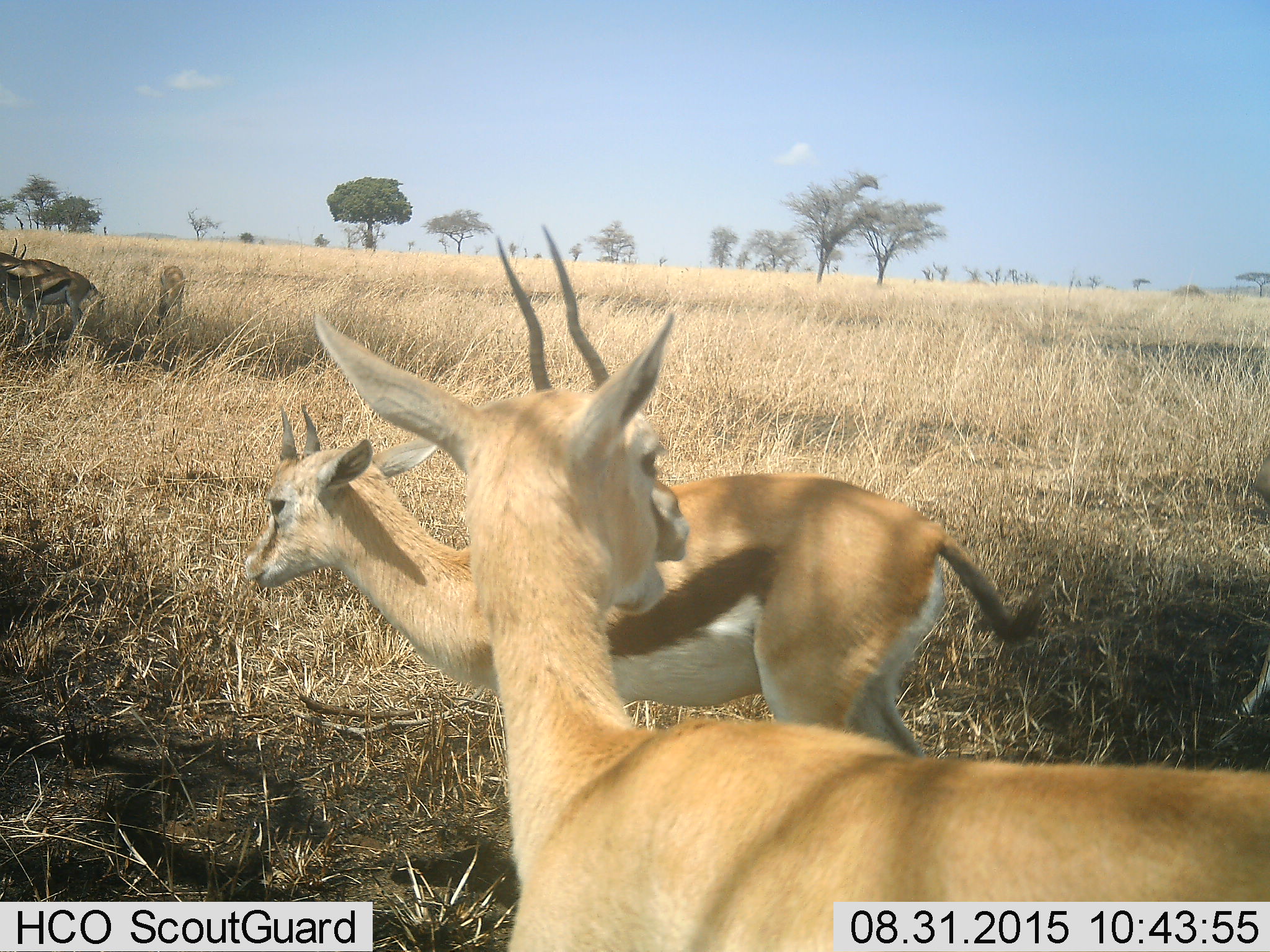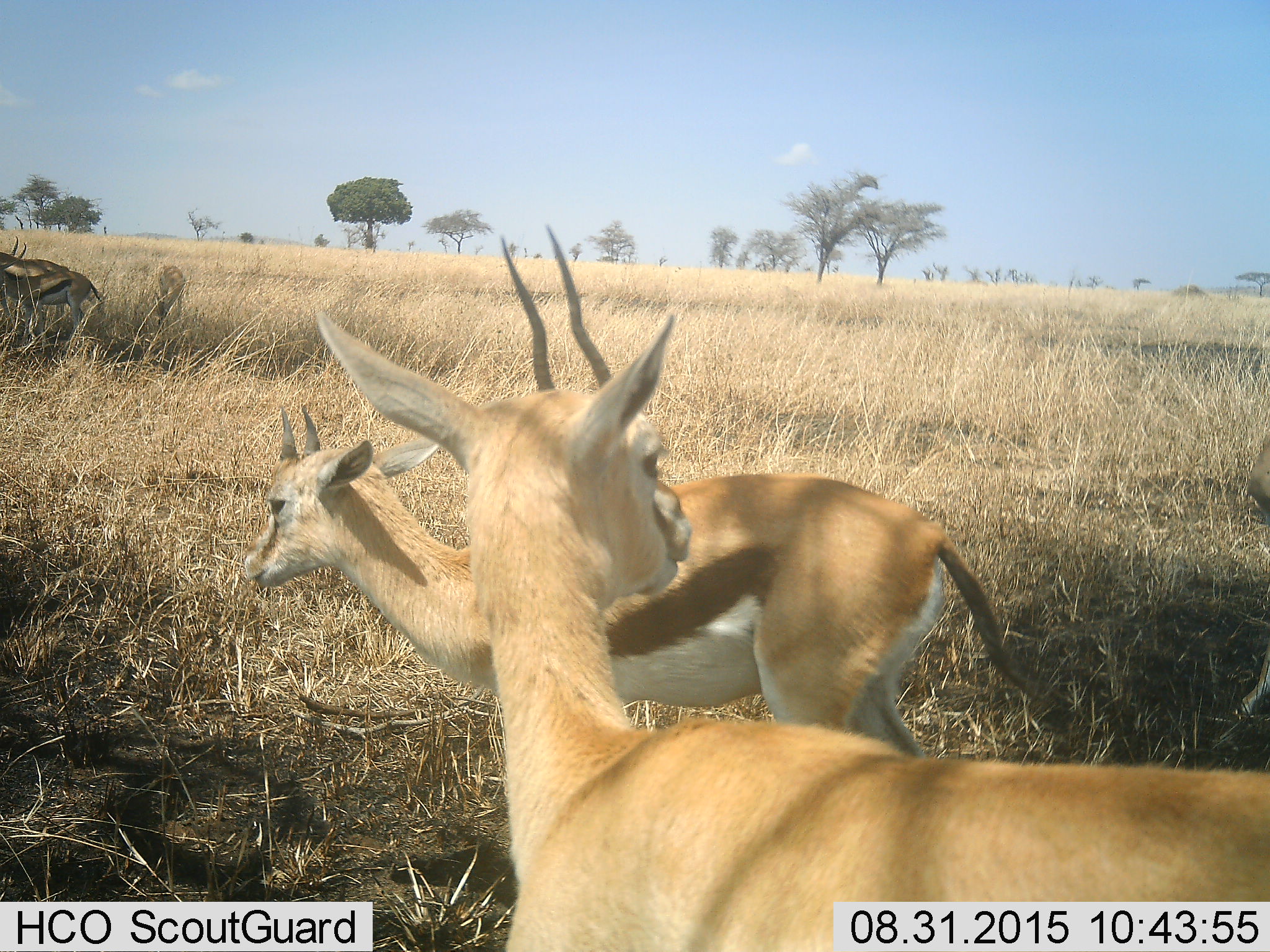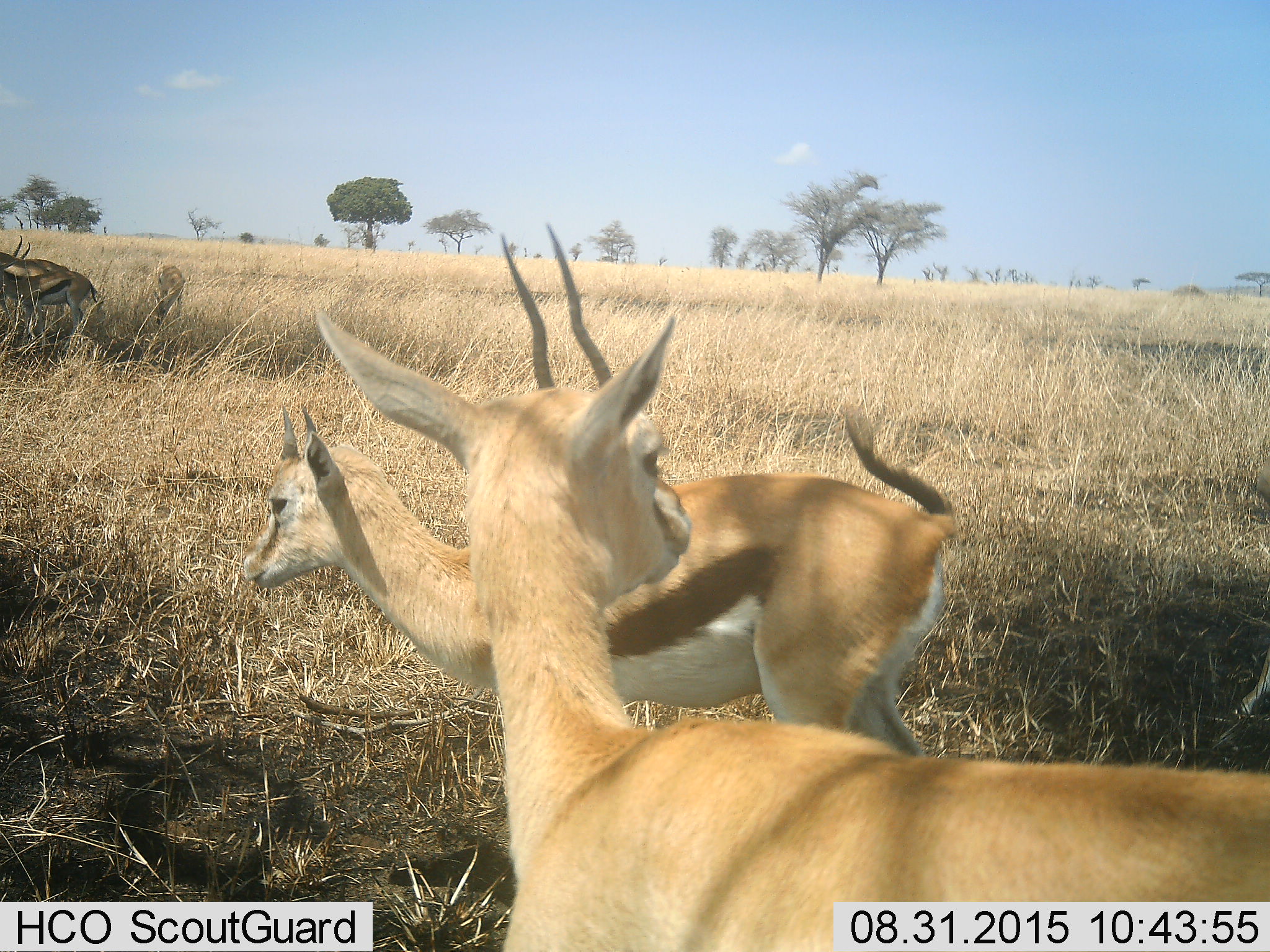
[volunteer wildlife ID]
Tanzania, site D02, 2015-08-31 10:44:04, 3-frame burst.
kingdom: Animalia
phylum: Chordata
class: Mammalia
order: Artiodactyla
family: Bovidae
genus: Eudorcas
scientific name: Eudorcas thomsonii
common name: thomson's gazelle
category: gazellethomsons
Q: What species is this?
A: Gazellethomsons (thomson's gazelle) (Eudorcas thomsonii).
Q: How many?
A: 5.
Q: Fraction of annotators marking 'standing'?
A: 94%.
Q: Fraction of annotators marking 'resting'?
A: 0%.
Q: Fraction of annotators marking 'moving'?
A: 6%.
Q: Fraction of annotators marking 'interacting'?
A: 6%.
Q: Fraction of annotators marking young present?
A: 12%.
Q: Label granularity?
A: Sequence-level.